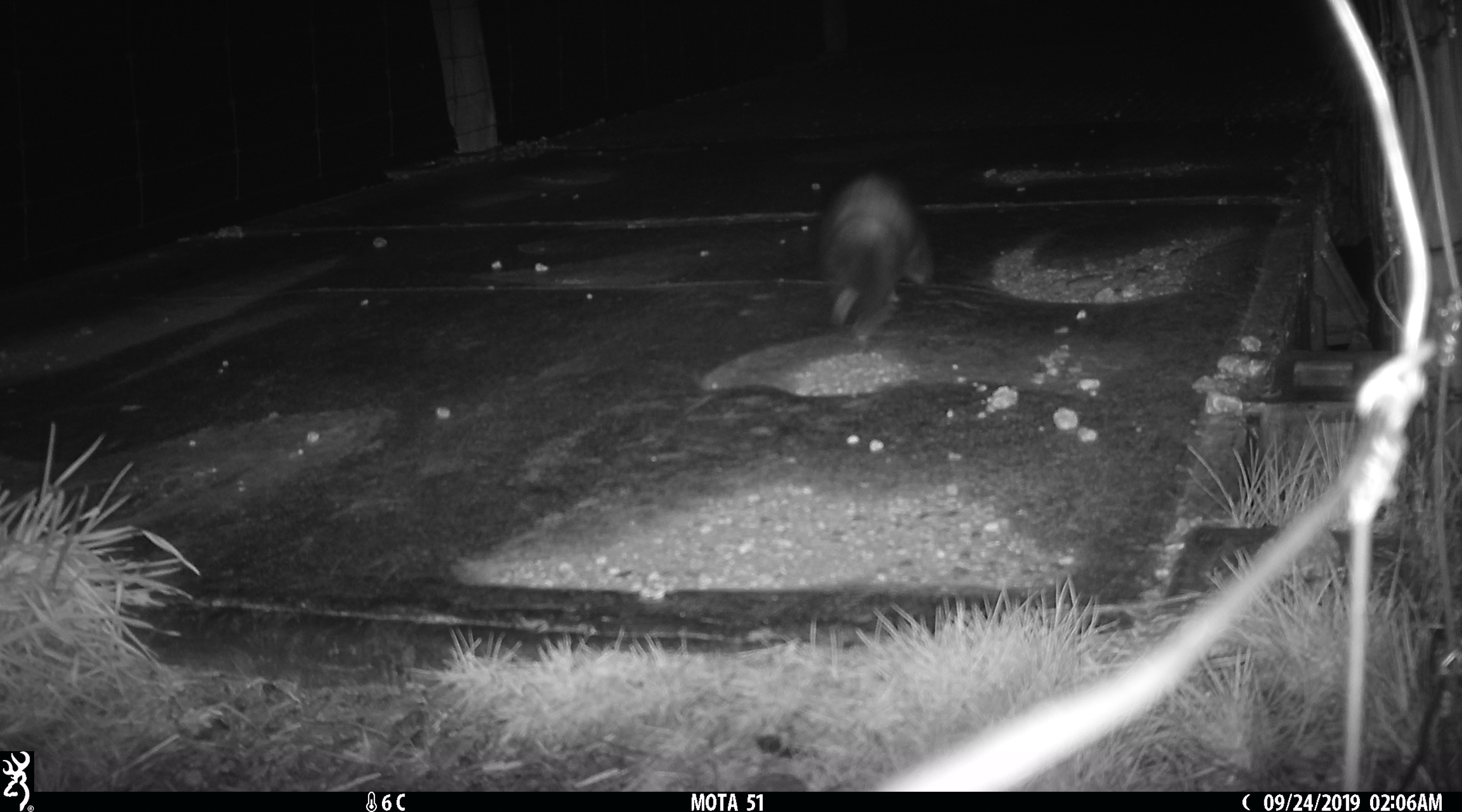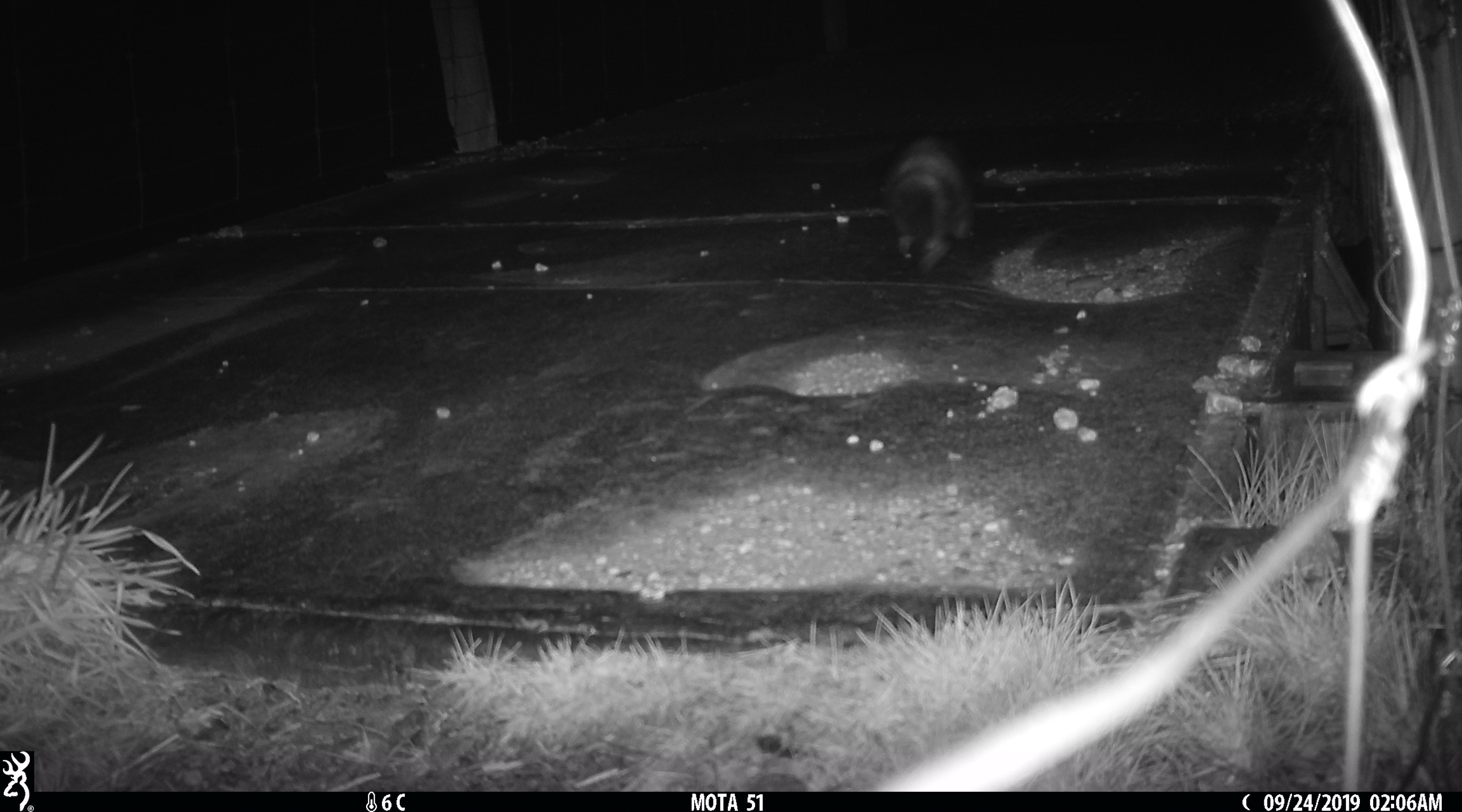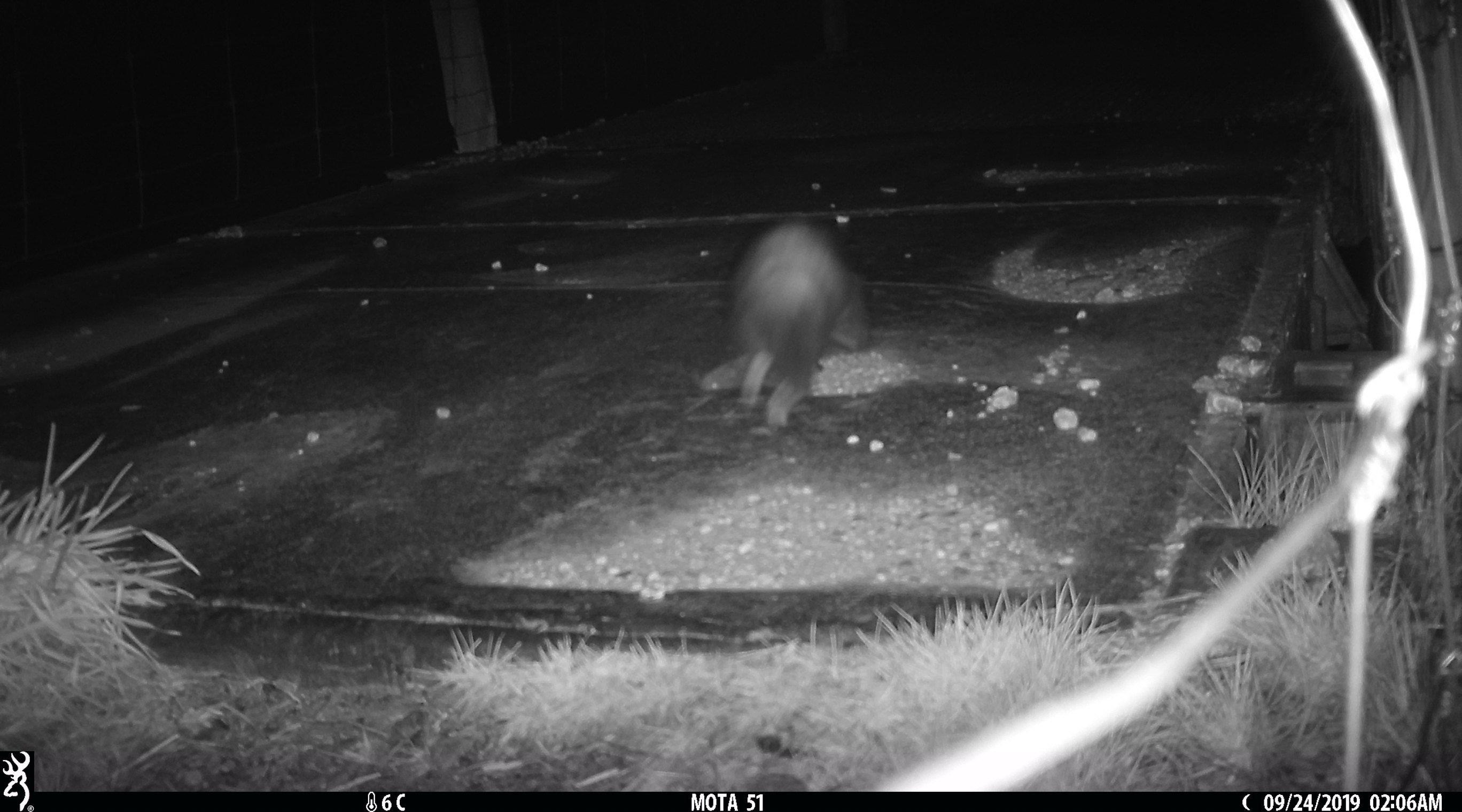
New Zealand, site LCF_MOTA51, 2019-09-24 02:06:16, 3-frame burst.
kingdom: Animalia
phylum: Chordata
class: Mammalia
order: Carnivora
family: Mustelidae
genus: Mustela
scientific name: Mustela furo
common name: ferret